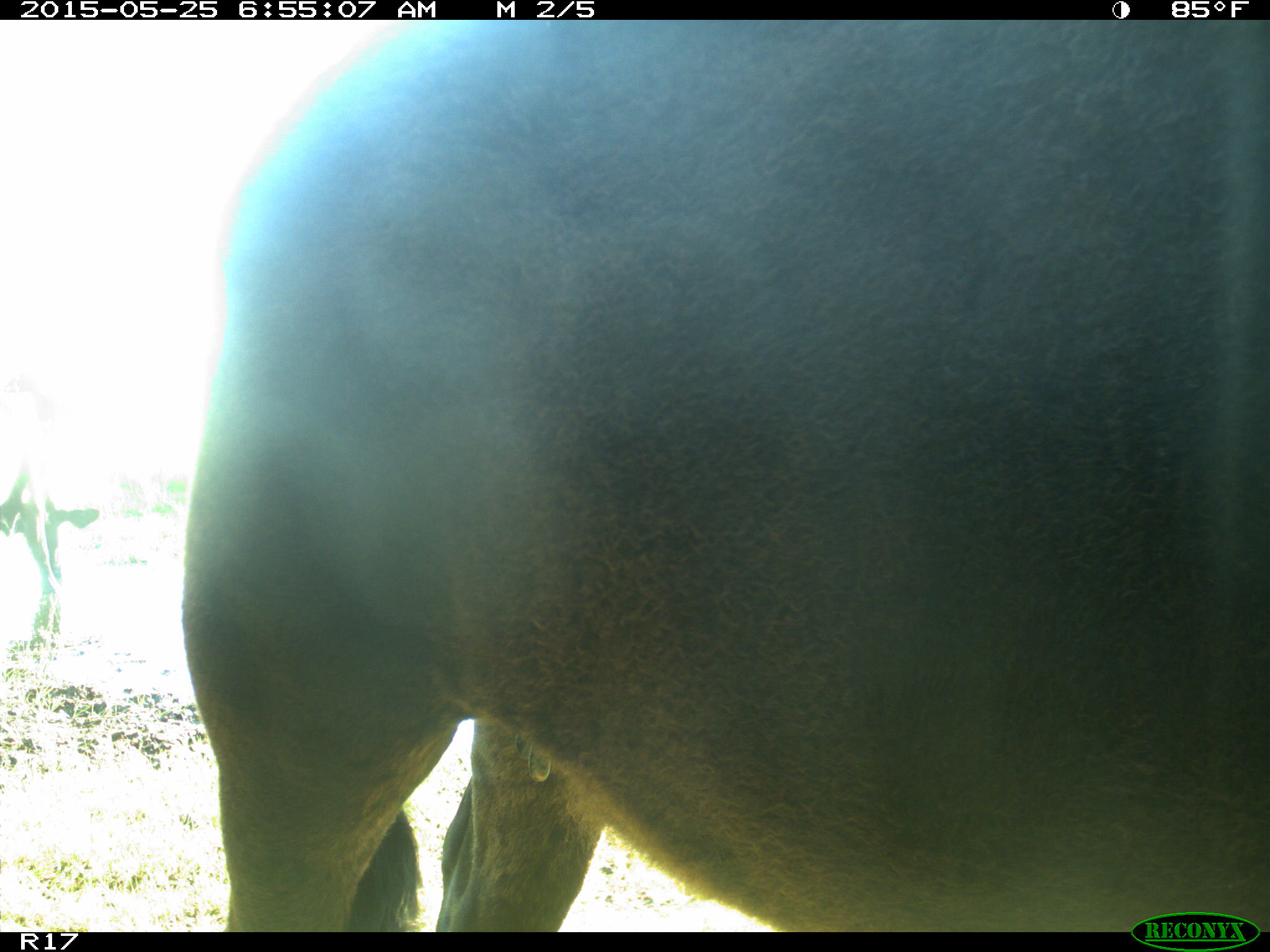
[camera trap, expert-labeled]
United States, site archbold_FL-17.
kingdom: Animalia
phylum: Chordata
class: Mammalia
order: Artiodactyla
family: Bovidae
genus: Bos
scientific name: Bos taurus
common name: domestic cow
Bos taurus (domestic cow).